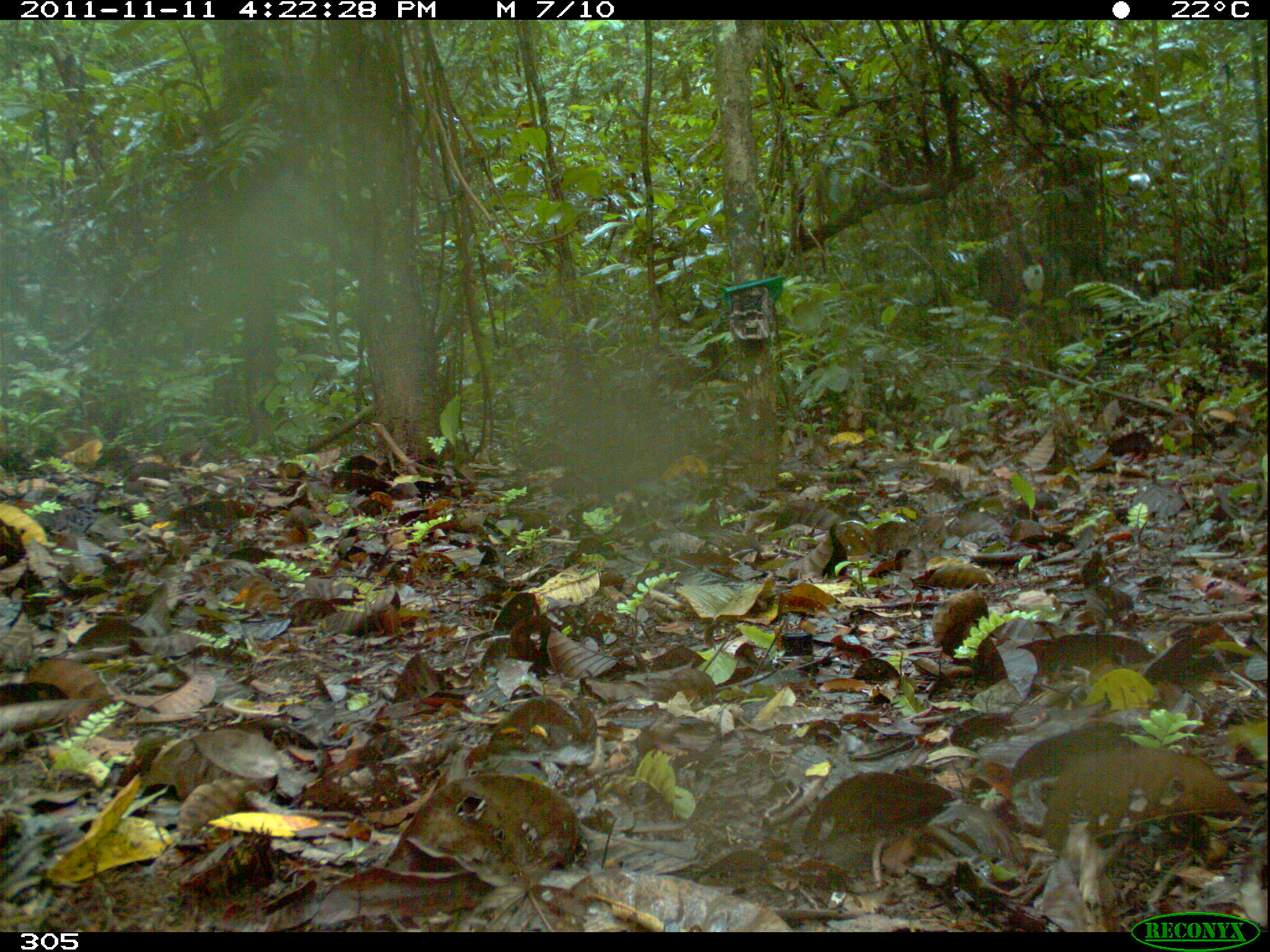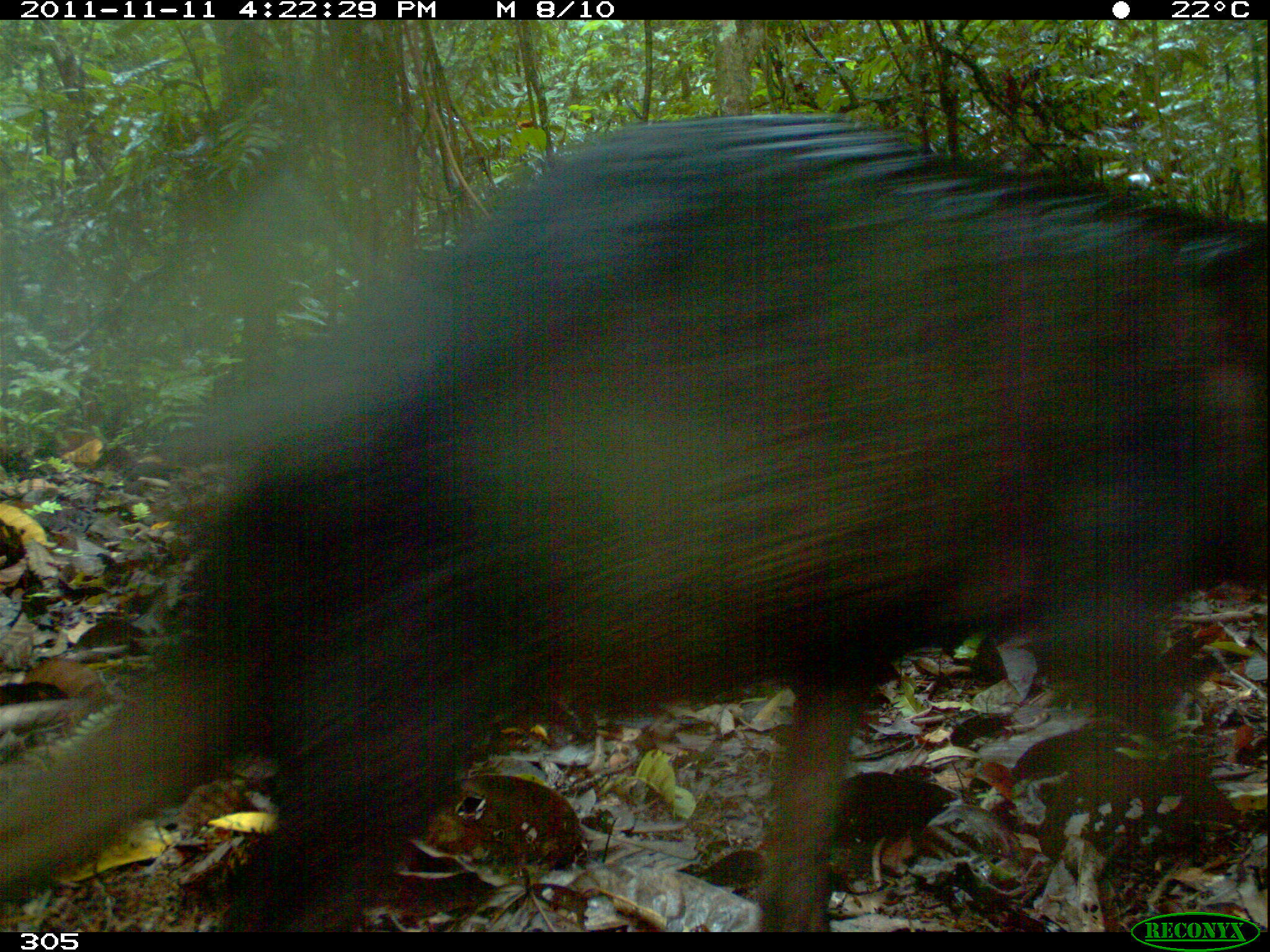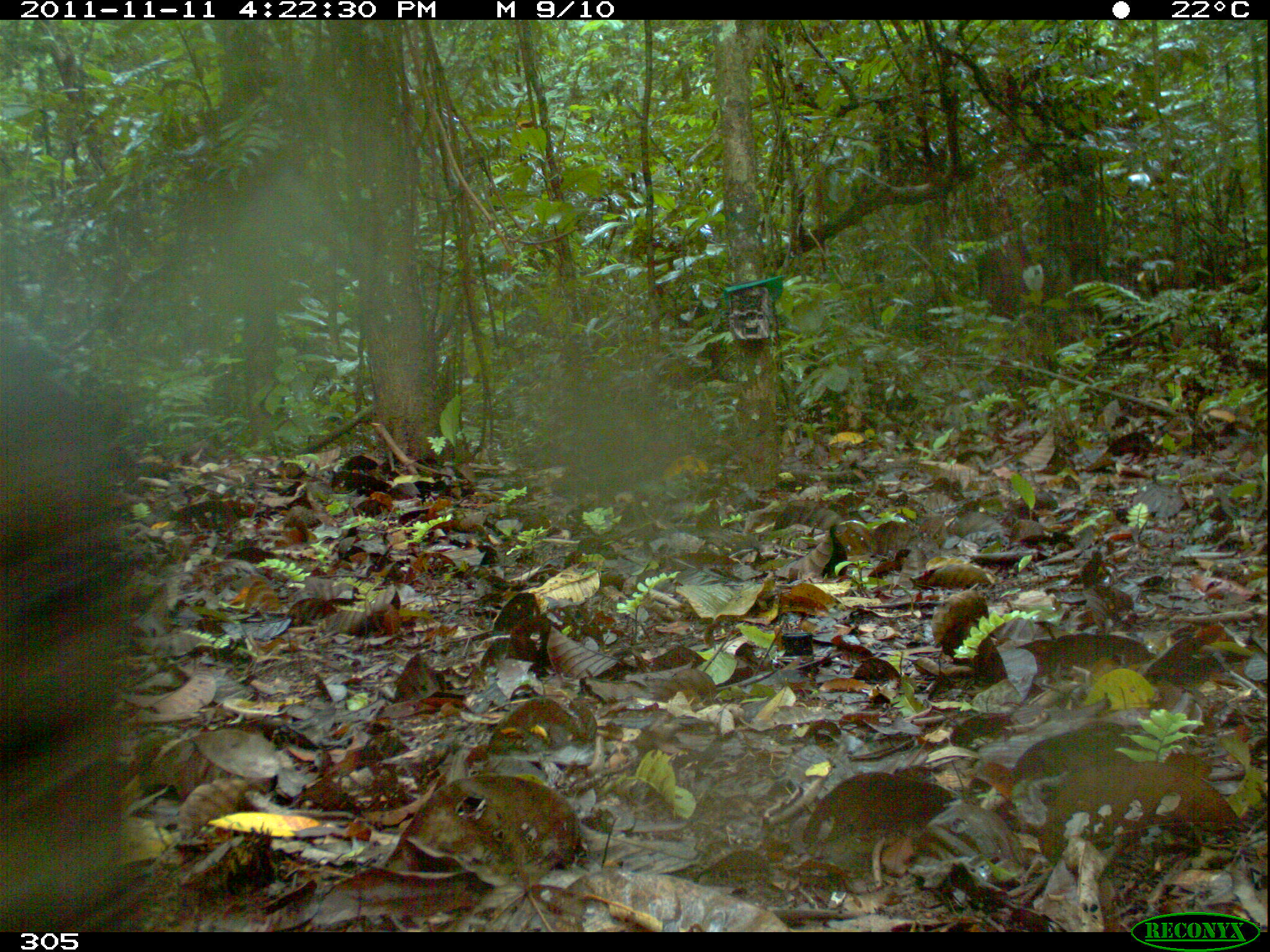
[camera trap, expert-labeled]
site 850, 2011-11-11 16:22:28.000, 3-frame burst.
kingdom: Animalia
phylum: Chordata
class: Mammalia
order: Artiodactyla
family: Tayassuidae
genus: Tayassu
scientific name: Tayassu pecari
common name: white-lipped peccary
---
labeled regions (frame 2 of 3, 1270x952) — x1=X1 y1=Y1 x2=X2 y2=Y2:
tayassu pecari: x1=0 y1=108 x2=1270 y2=932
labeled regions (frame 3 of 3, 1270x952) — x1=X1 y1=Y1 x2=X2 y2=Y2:
tayassu pecari: x1=0 y1=307 x2=135 y2=932